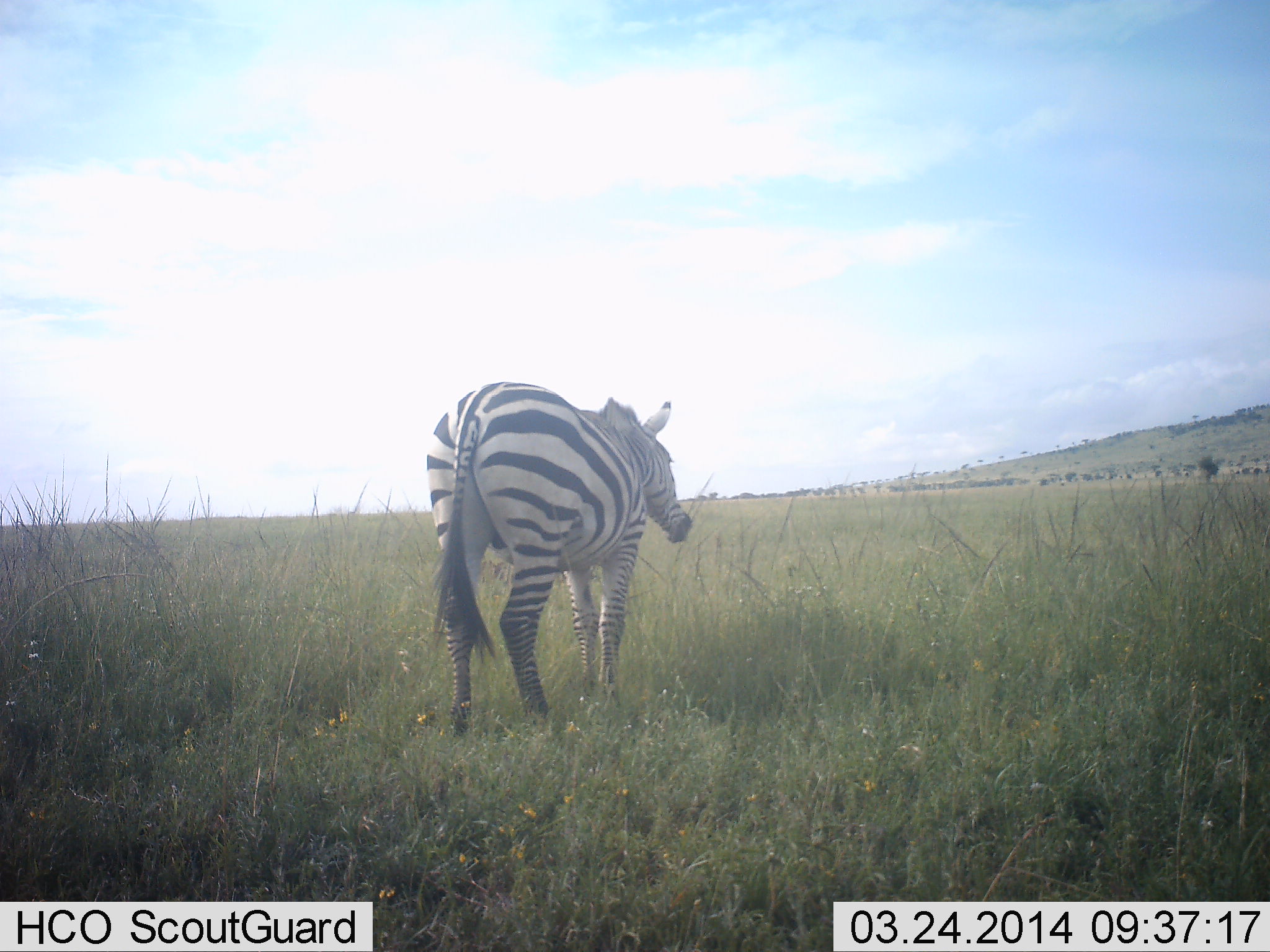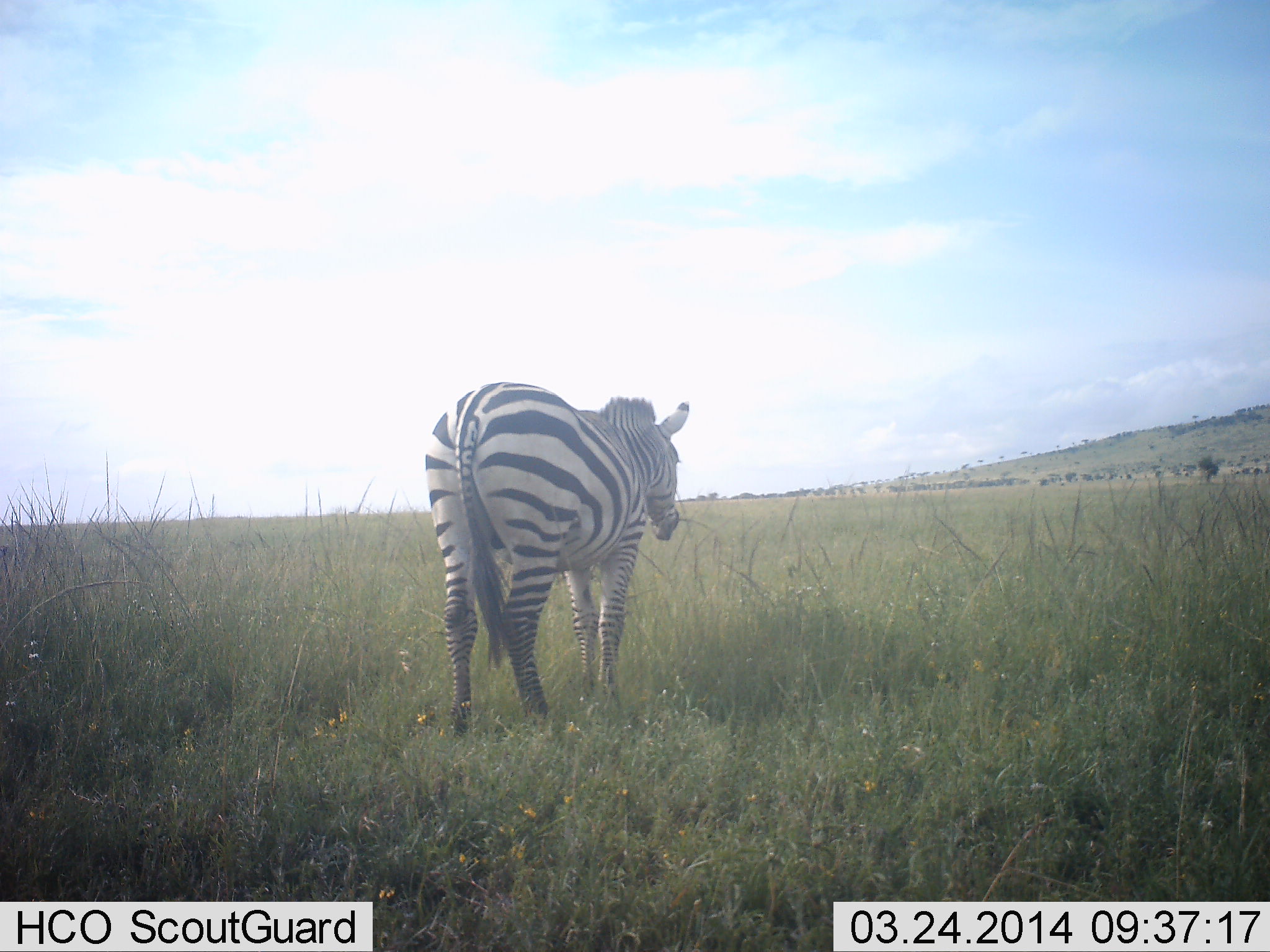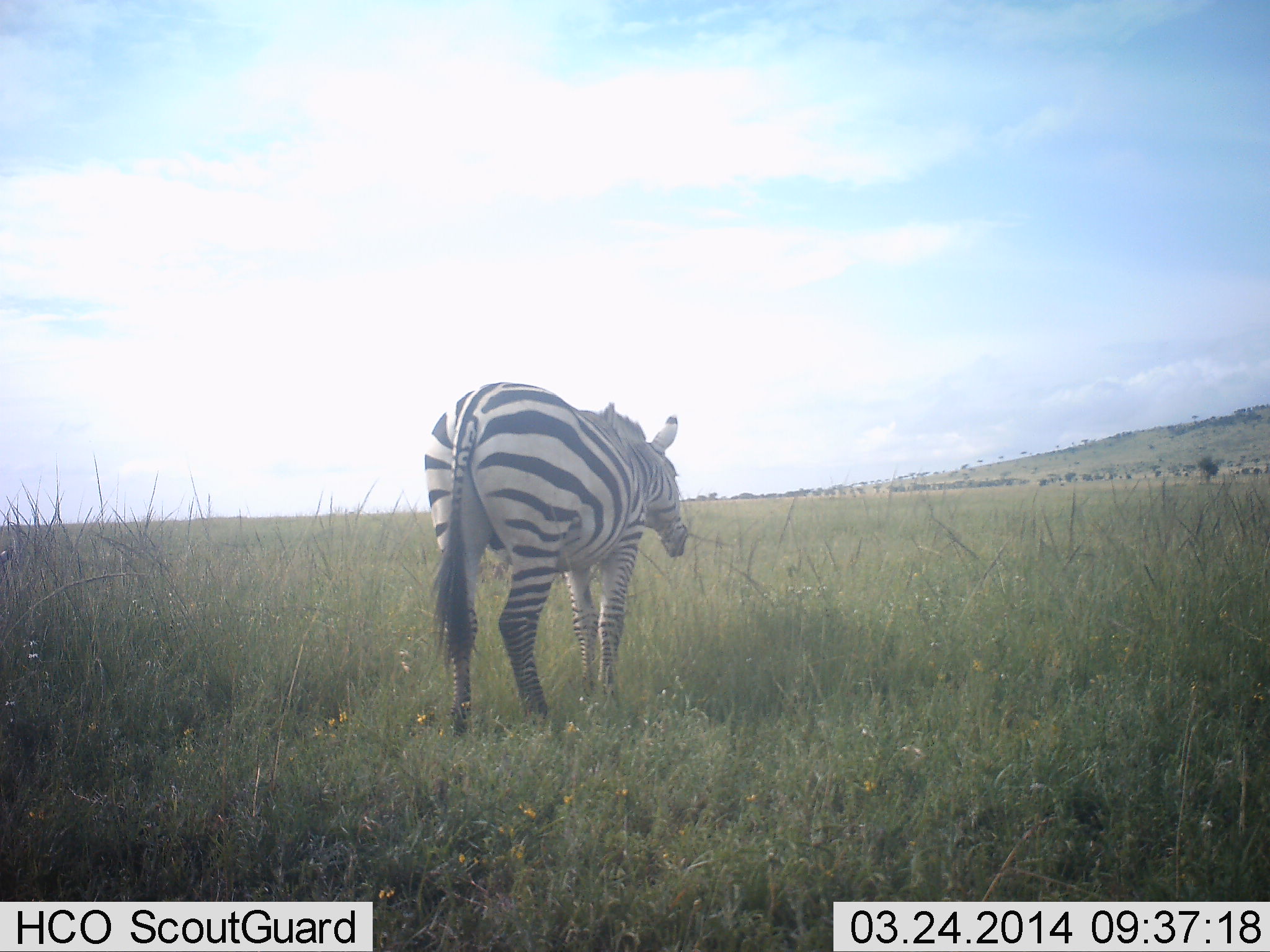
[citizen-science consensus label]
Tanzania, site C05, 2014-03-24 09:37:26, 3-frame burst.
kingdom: Animalia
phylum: Chordata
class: Mammalia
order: Perissodactyla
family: Equidae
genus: Equus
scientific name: Equus quagga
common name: plains zebra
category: zebra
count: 1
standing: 90%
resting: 0%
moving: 0%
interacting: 0%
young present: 0%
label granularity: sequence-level